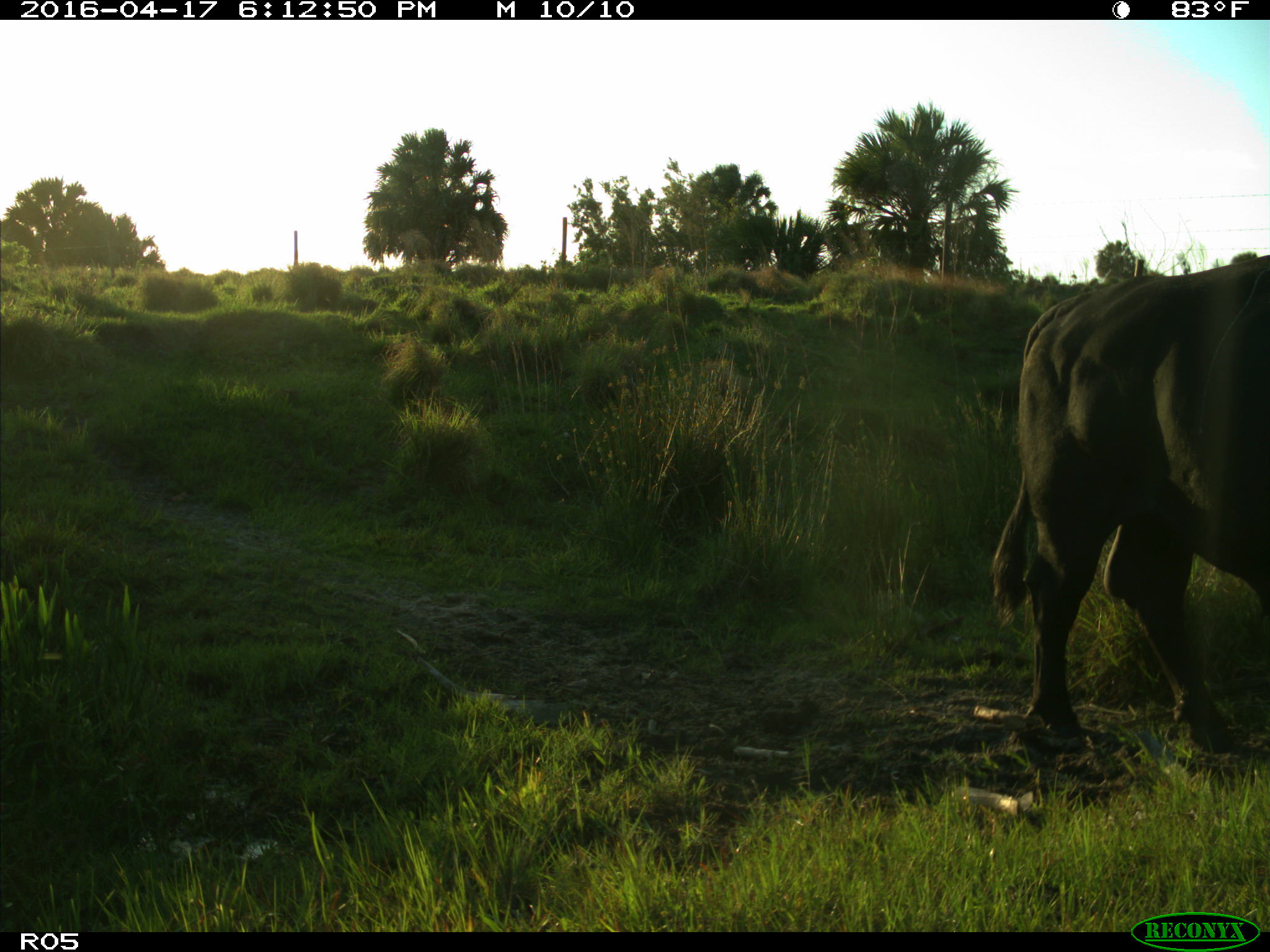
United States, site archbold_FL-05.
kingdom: Animalia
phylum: Chordata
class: Mammalia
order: Artiodactyla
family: Bovidae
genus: Bos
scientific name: Bos taurus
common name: domestic cow